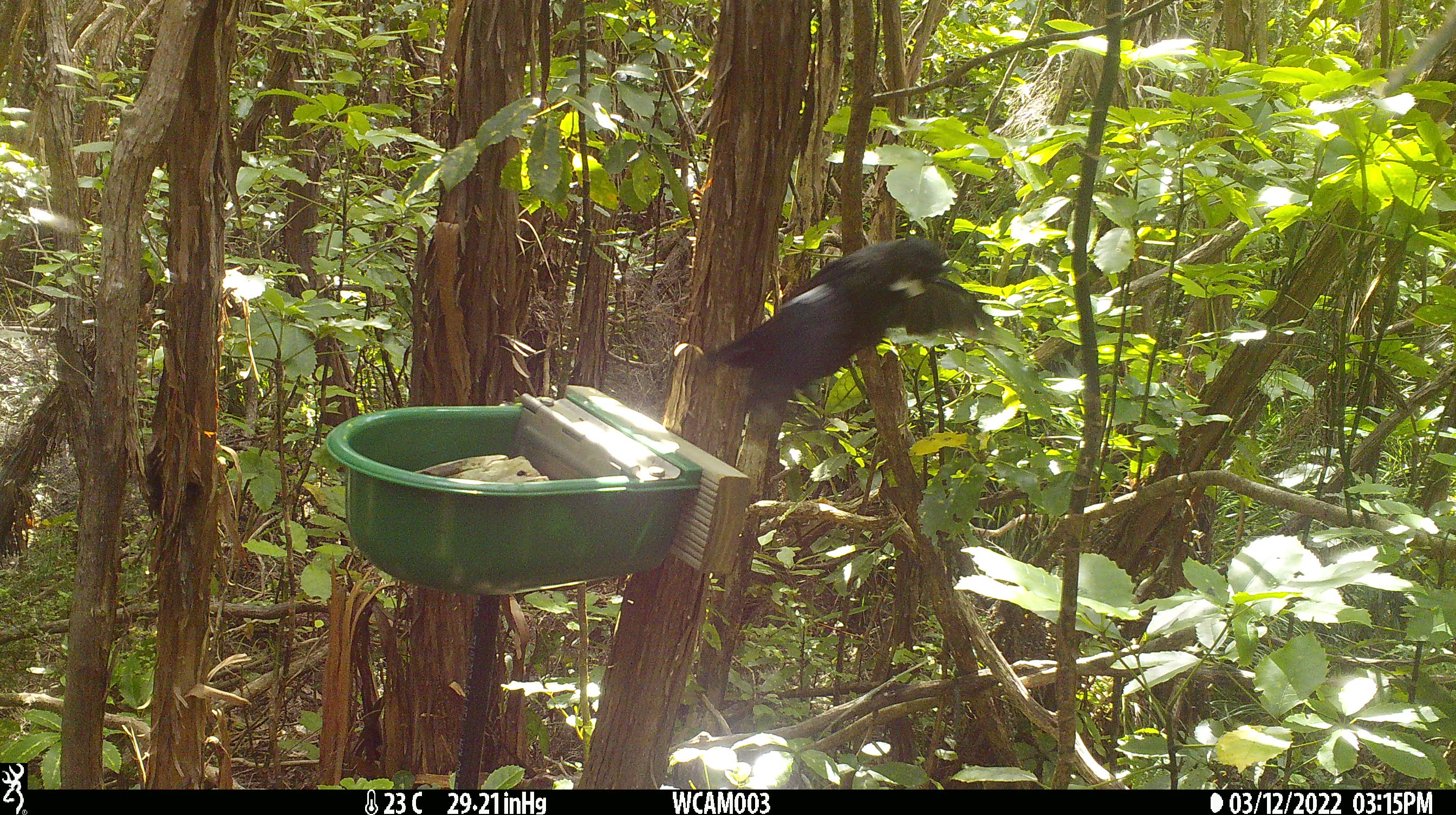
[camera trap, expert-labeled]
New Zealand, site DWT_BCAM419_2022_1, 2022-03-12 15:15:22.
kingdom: Animalia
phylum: Chordata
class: Aves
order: Passeriformes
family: Meliphagidae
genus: Prosthemadera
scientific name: Prosthemadera novaeseelandiae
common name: tui